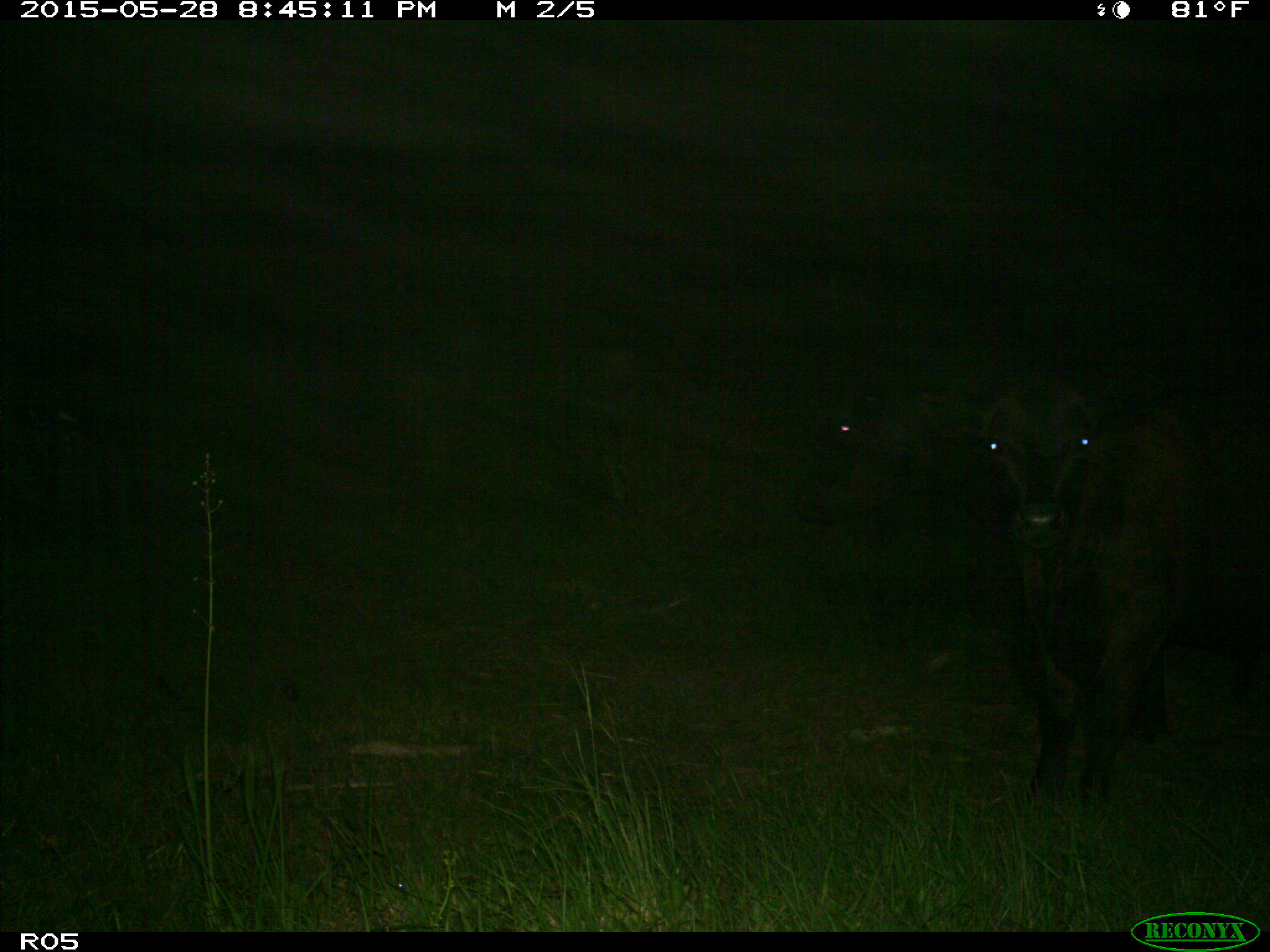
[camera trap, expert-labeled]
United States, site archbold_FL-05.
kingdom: Animalia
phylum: Chordata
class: Mammalia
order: Artiodactyla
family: Bovidae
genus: Bos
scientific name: Bos taurus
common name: domestic cow